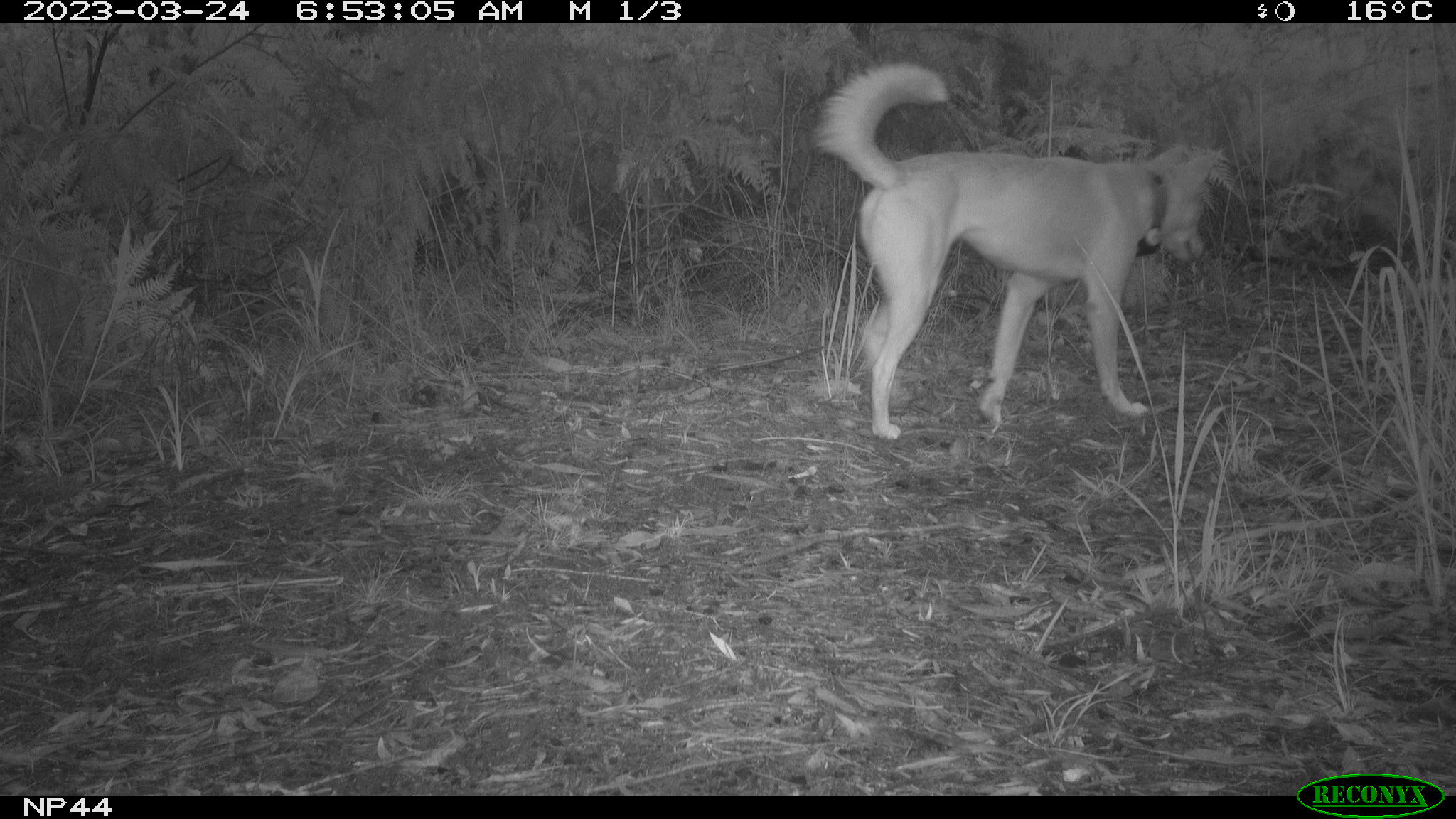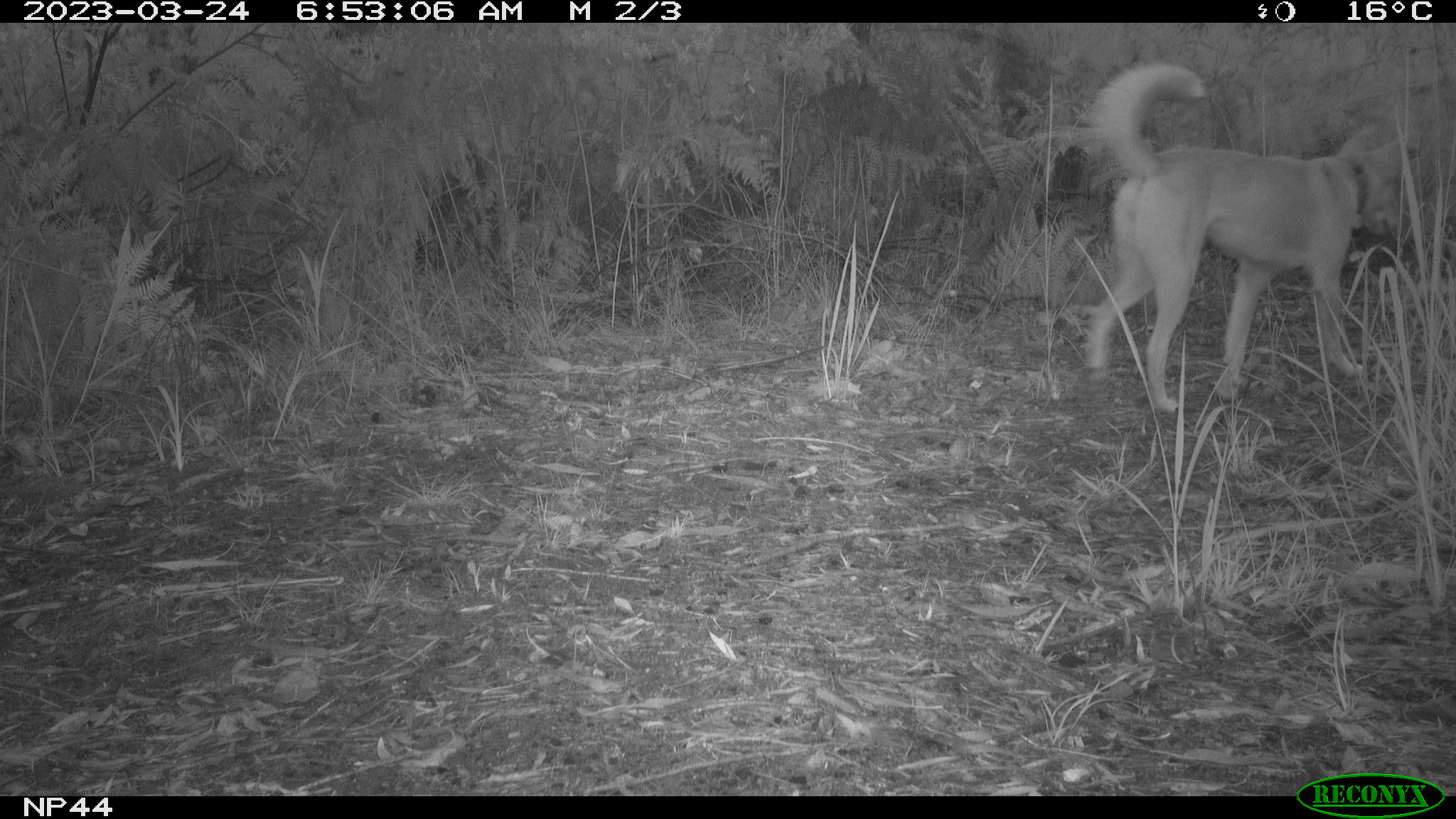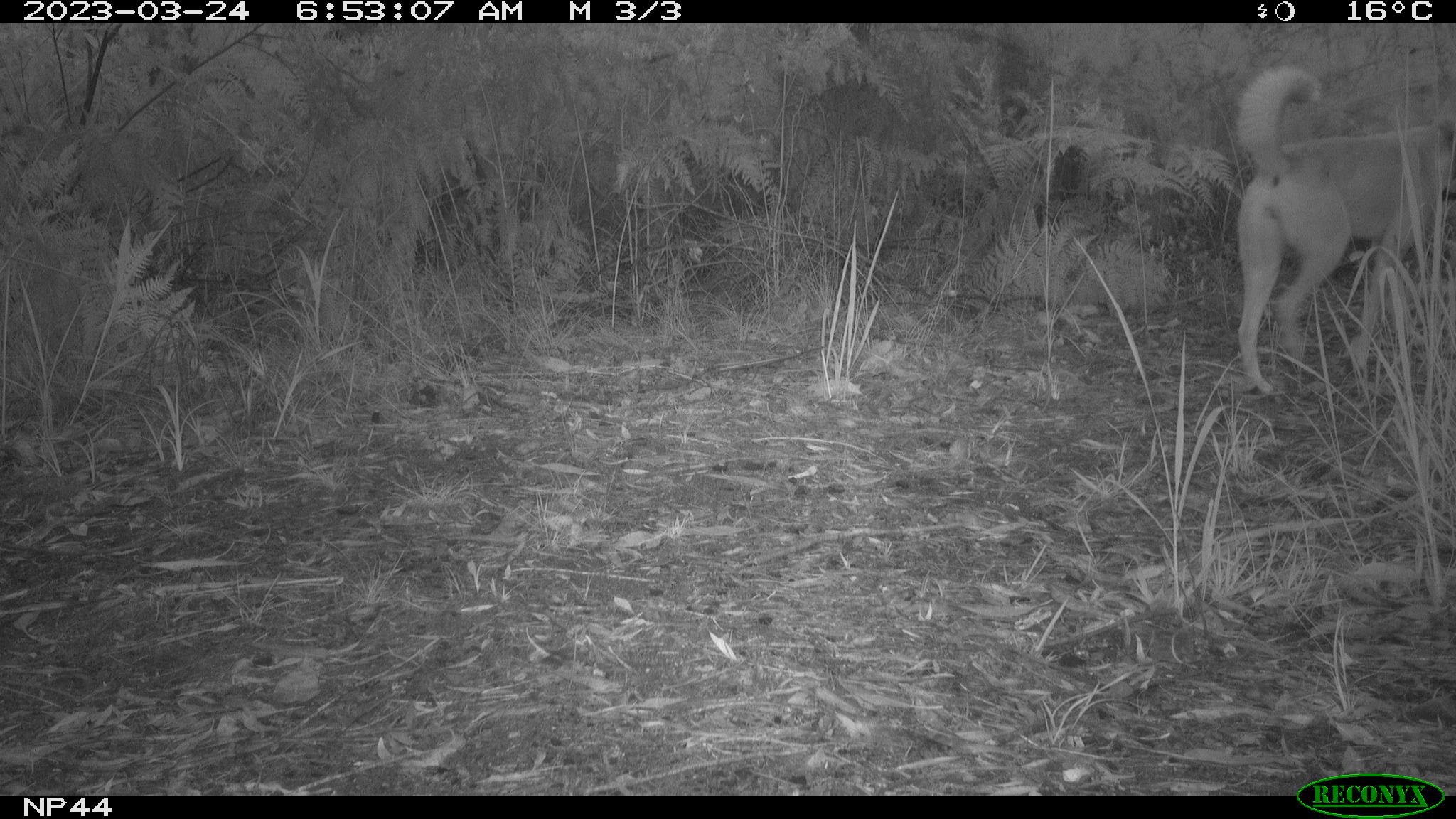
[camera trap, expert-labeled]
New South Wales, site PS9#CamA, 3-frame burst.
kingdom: Animalia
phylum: Chordata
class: Mammalia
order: Carnivora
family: Canidae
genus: Canis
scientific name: Canis familiaris dingo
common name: dingo